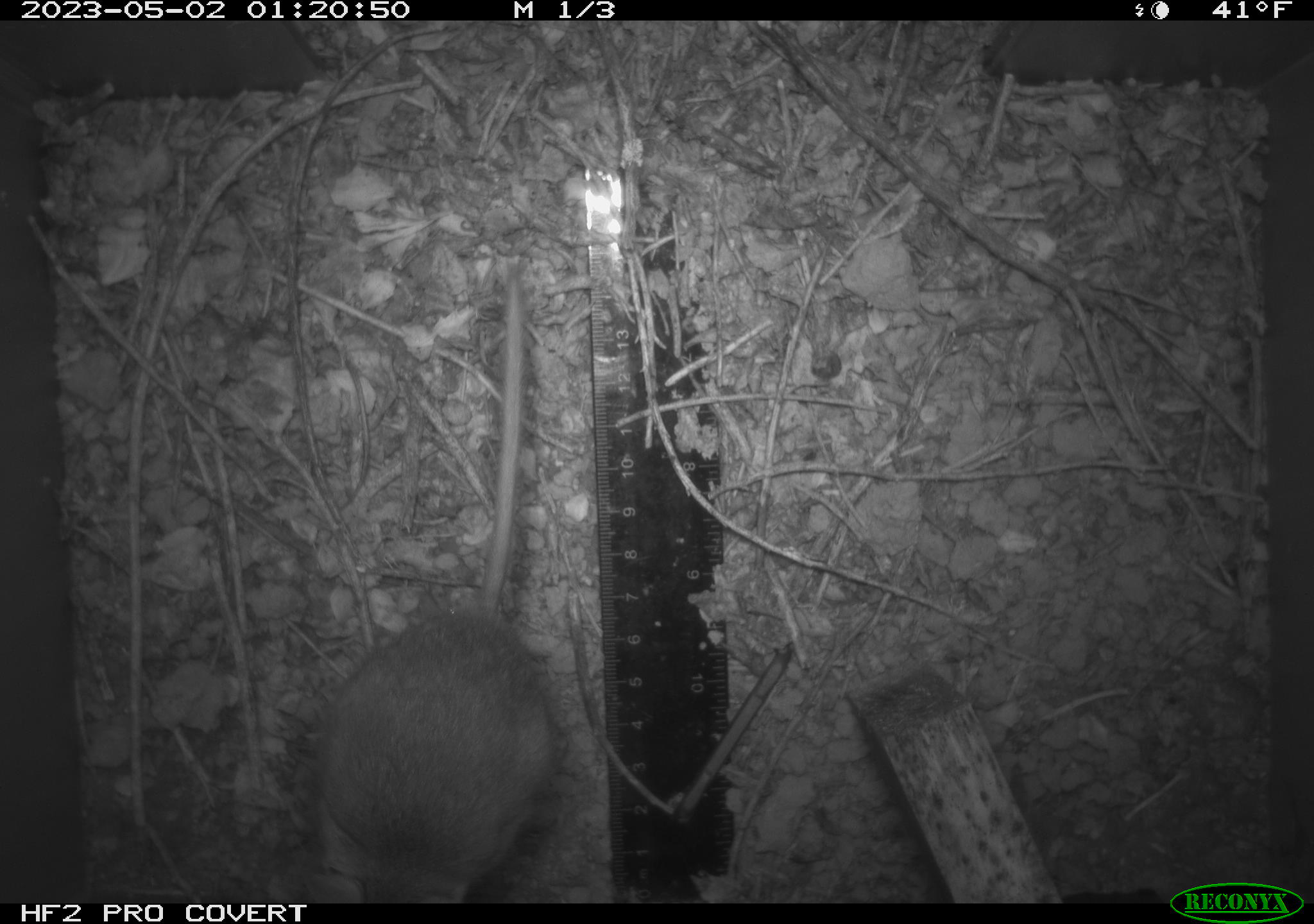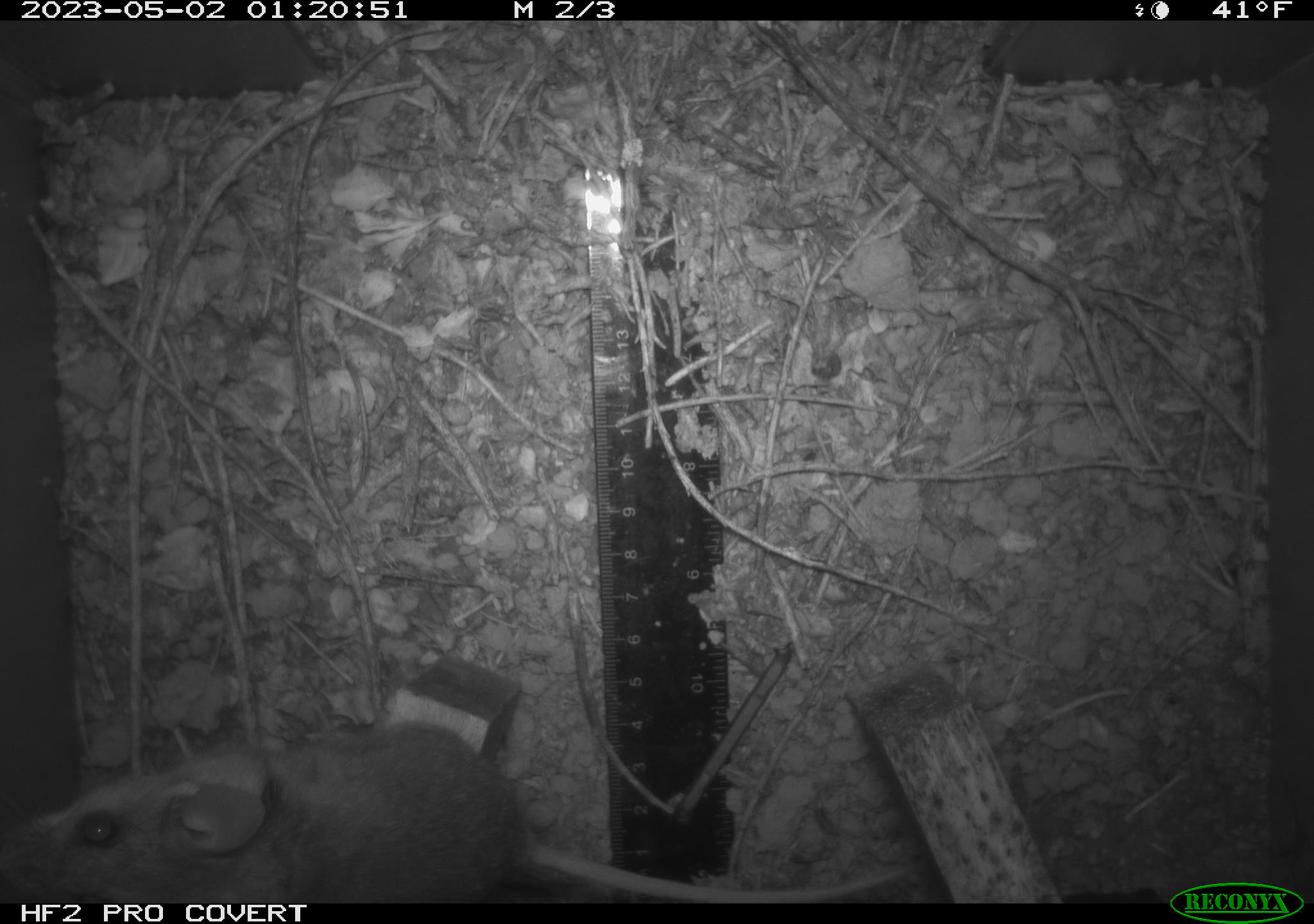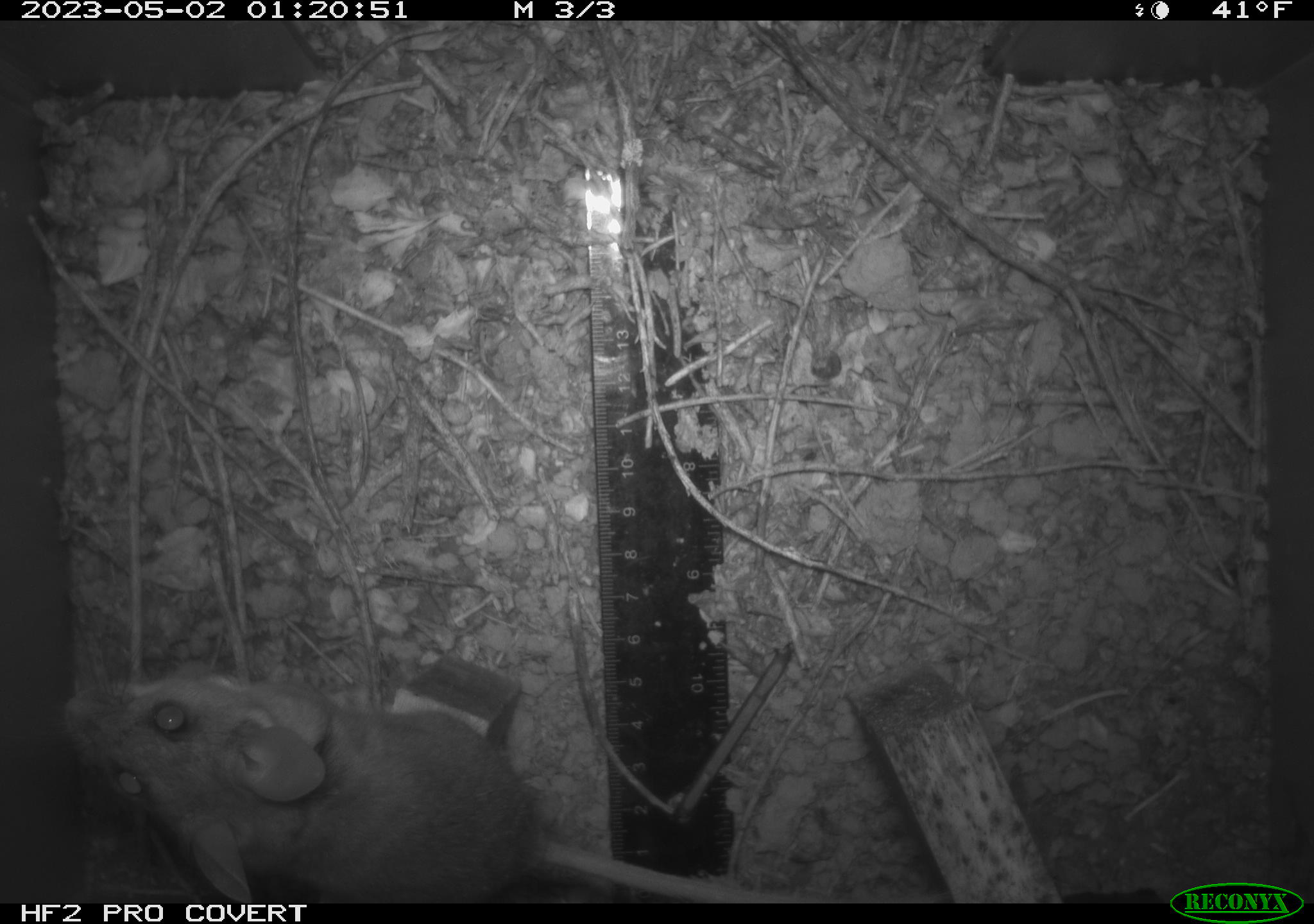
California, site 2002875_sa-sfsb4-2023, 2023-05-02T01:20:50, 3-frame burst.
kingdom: Animalia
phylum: Chordata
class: Mammalia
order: Rodentia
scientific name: Rodentia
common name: mouse species